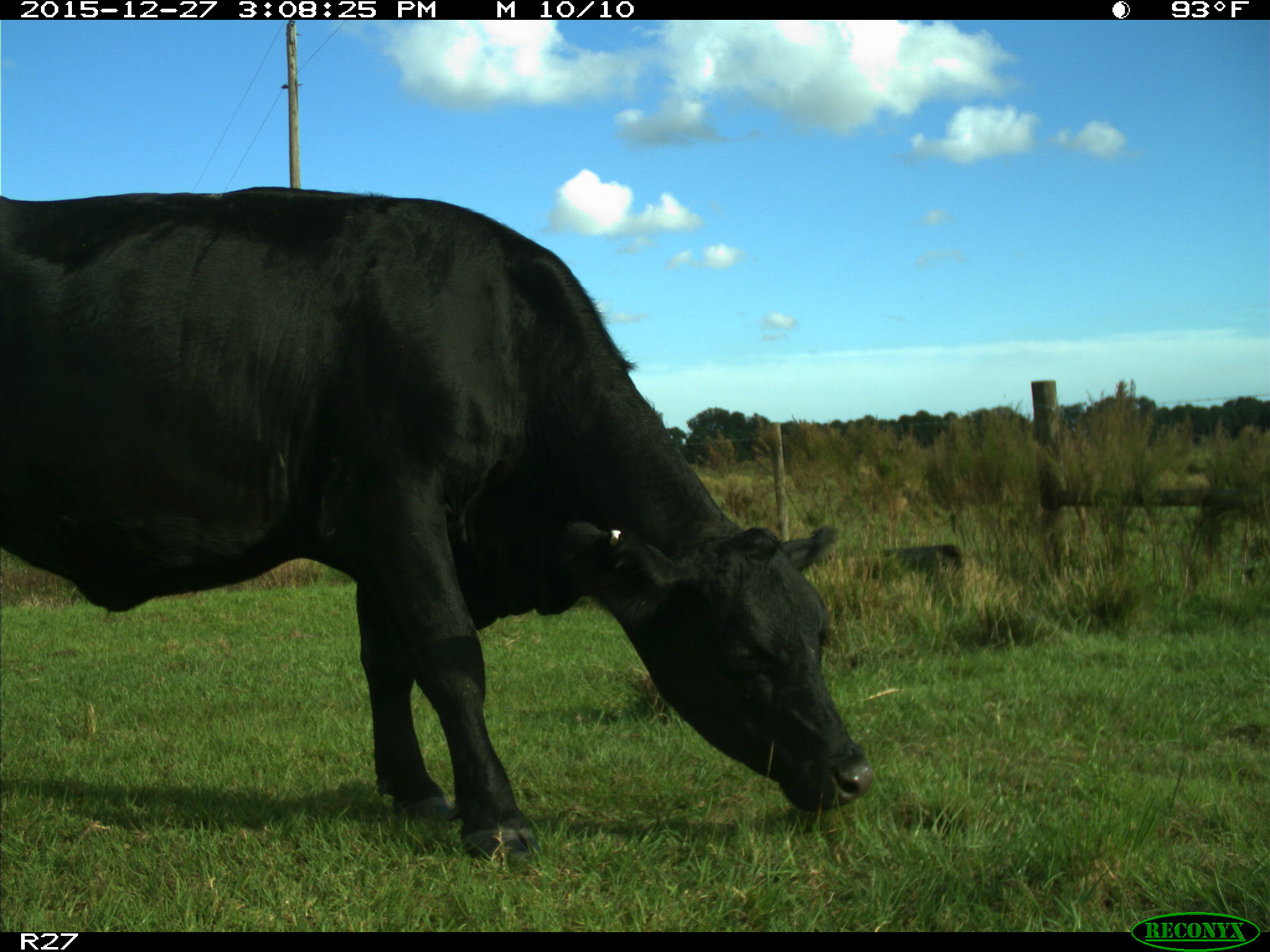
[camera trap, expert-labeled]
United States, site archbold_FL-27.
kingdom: Animalia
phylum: Chordata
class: Mammalia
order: Artiodactyla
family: Bovidae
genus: Bos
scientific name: Bos taurus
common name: domestic cow